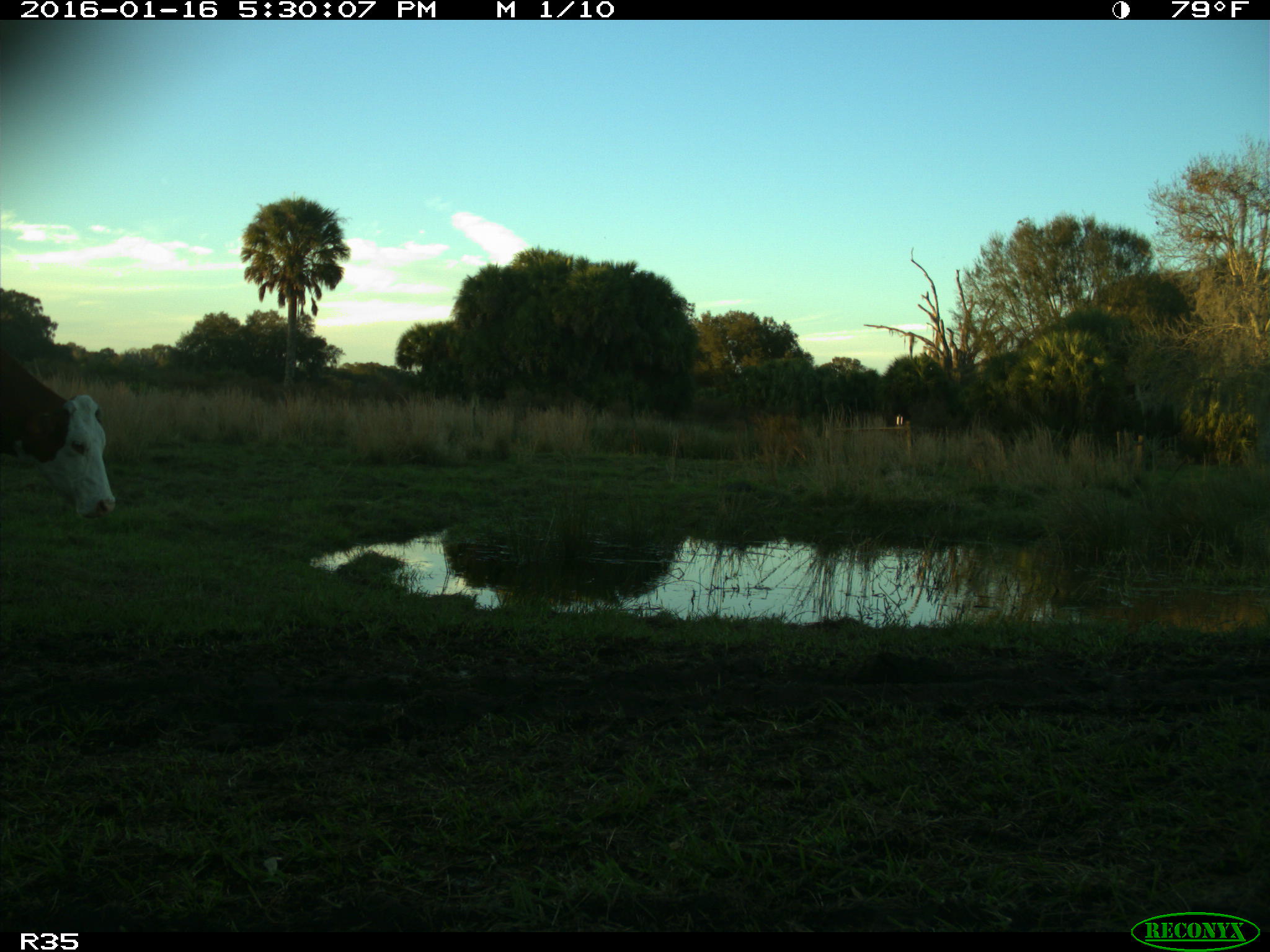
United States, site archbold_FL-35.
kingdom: Animalia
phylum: Chordata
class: Mammalia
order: Artiodactyla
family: Bovidae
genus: Bos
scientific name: Bos taurus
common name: domestic cow